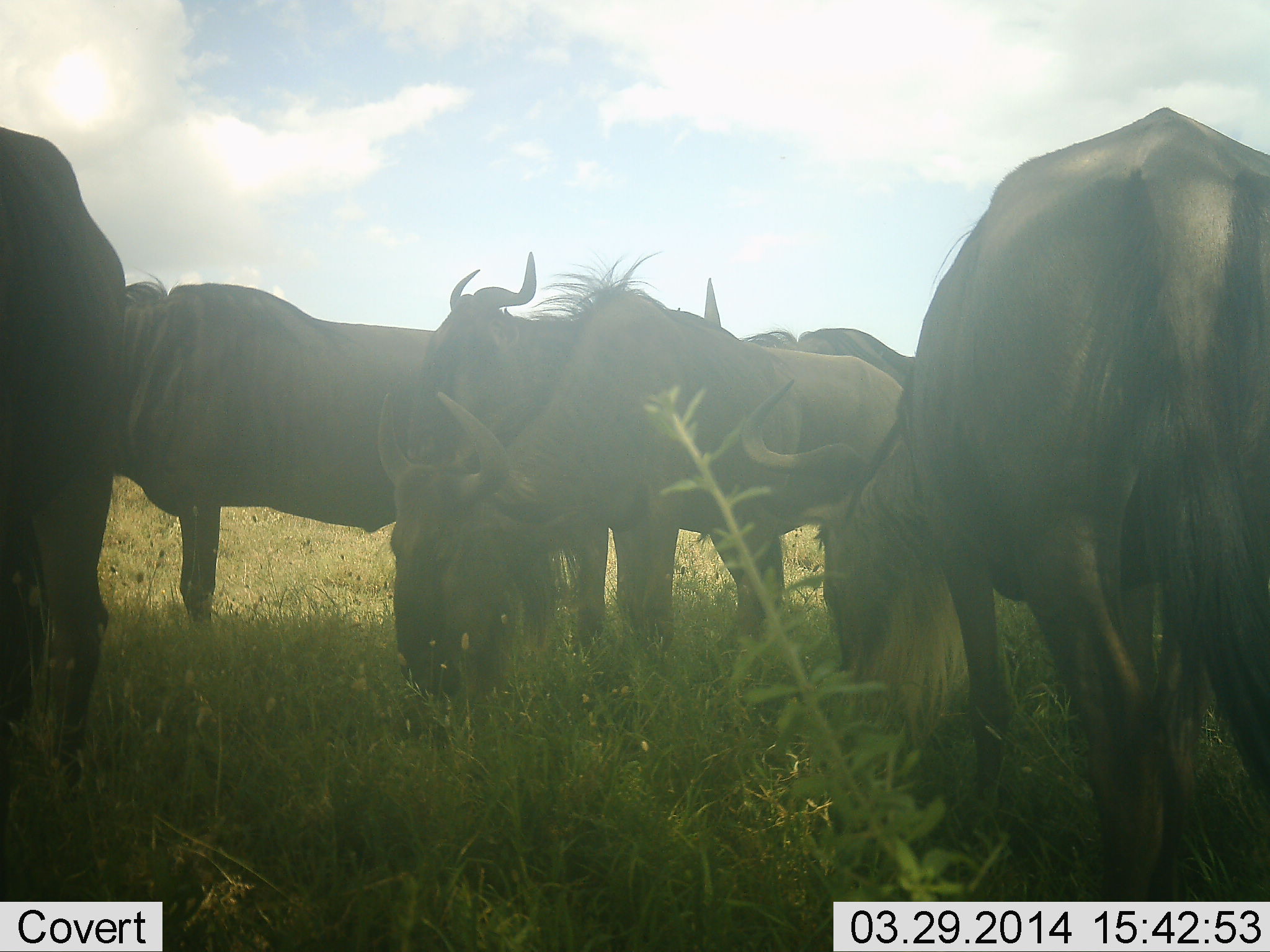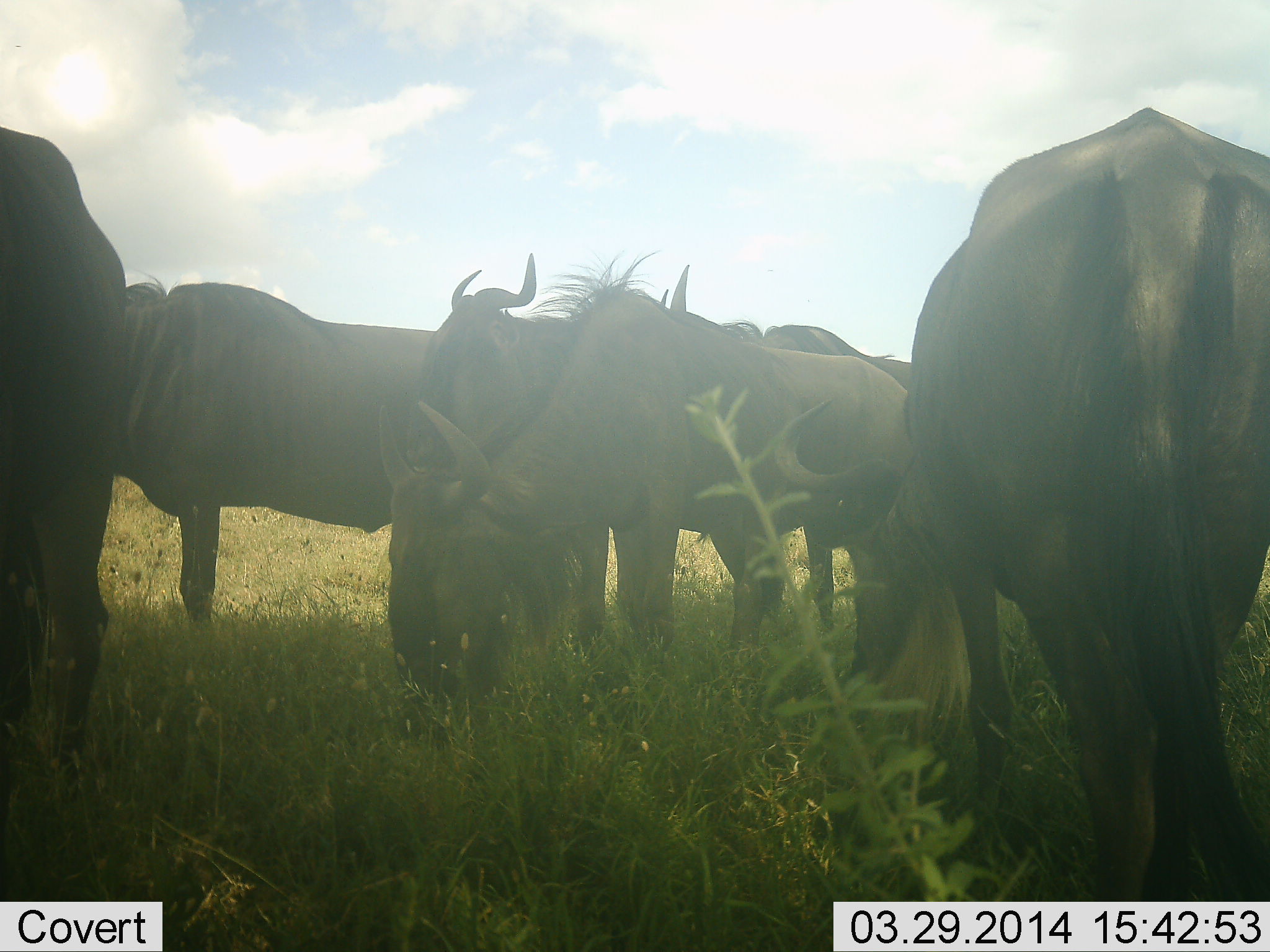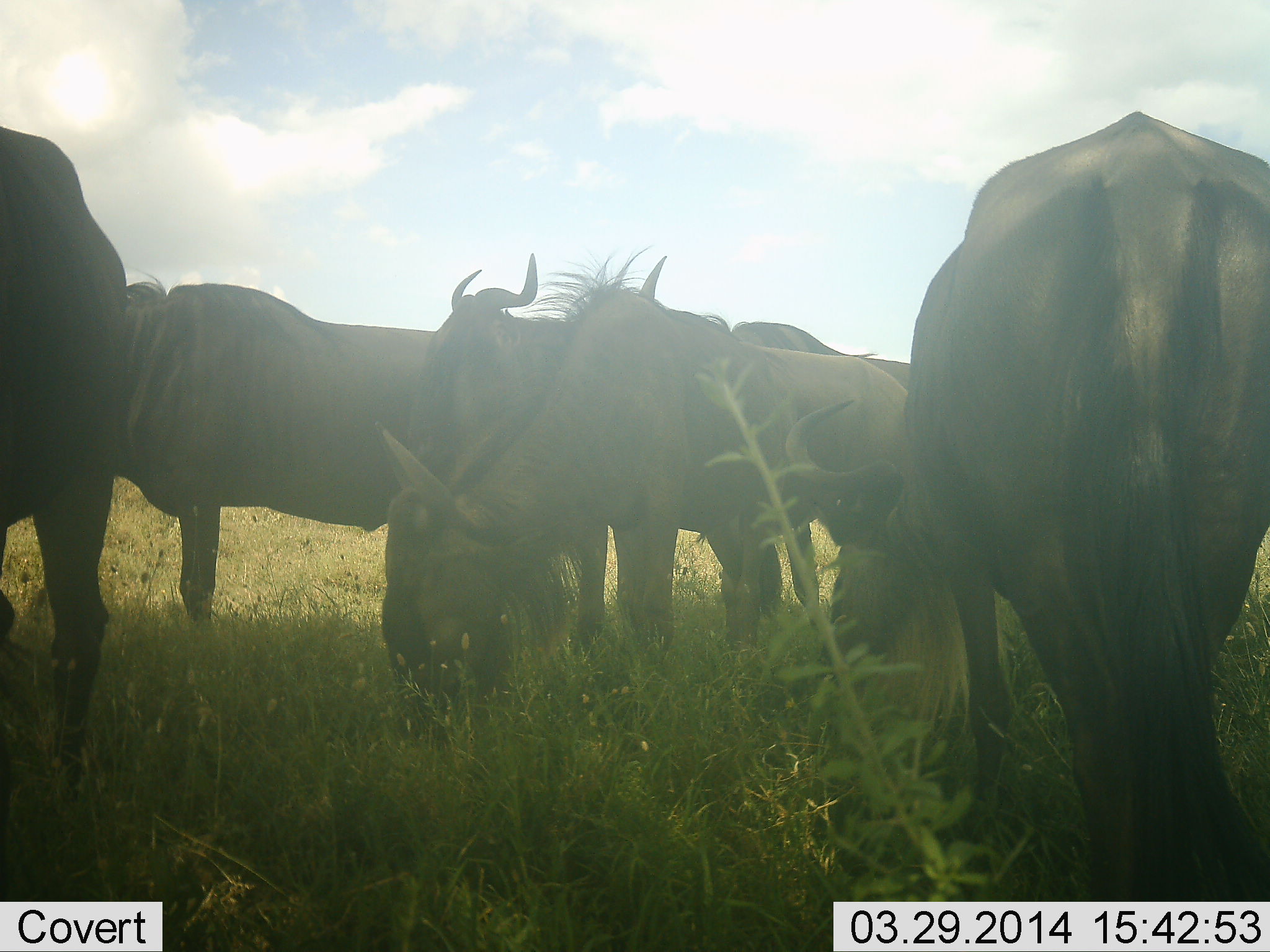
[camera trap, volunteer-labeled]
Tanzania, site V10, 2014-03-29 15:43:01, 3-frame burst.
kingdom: Animalia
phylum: Chordata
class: Mammalia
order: Artiodactyla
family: Bovidae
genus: Connochaetes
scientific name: Connochaetes taurinus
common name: blue wildebeest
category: wildebeest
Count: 6.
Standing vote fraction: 90%.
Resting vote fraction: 0%.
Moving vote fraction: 20%.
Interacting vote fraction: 0%.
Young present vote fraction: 0%.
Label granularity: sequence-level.